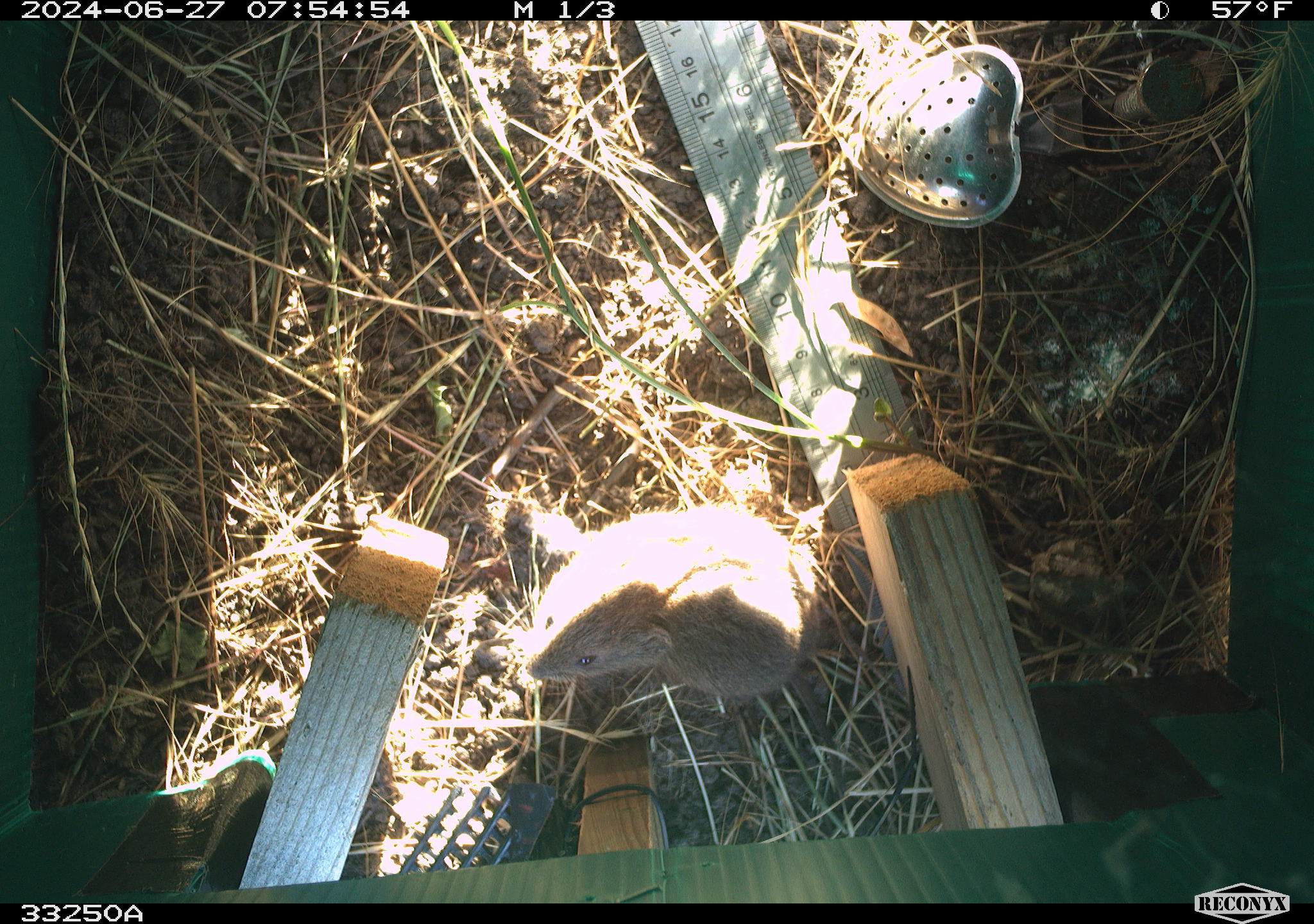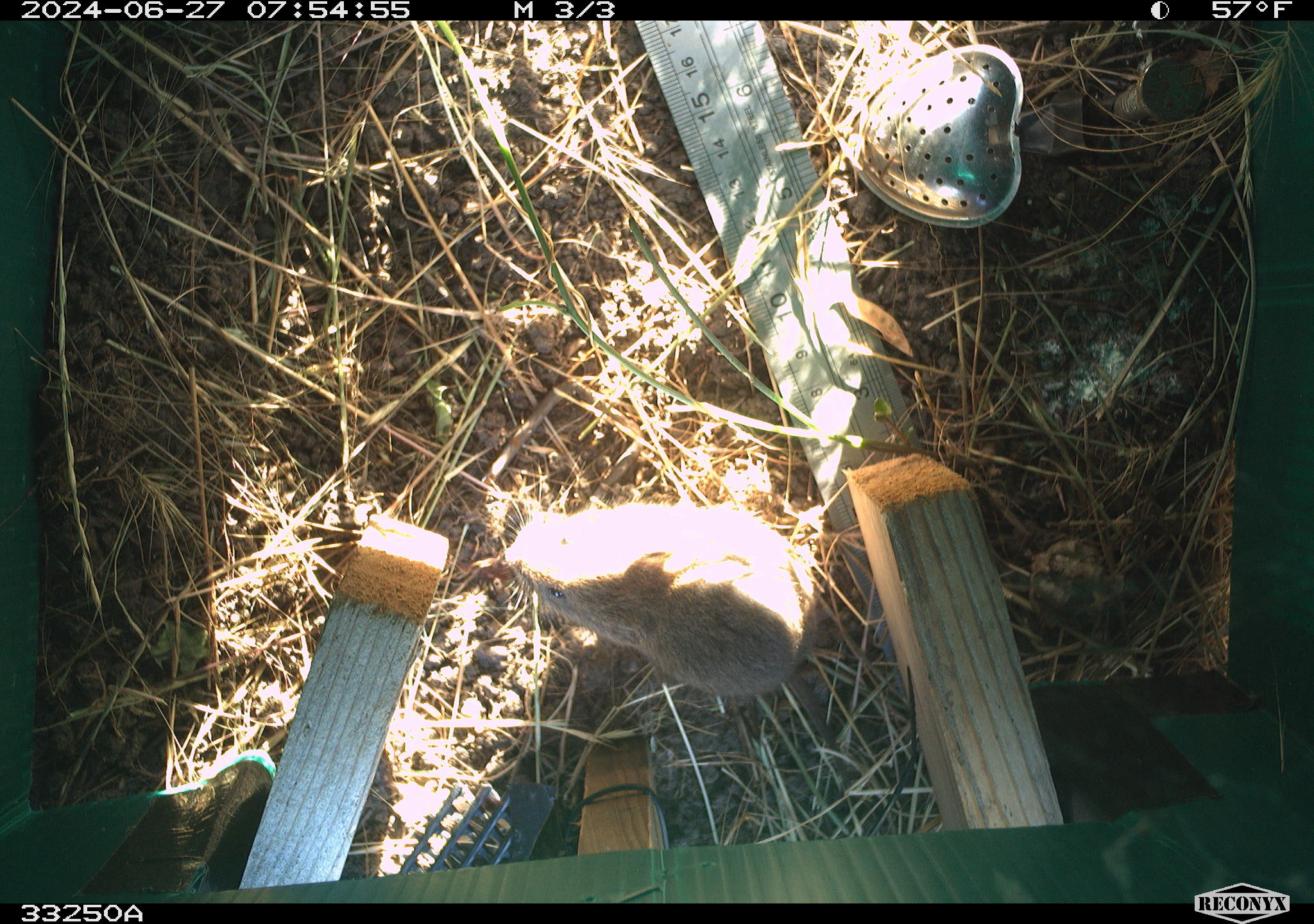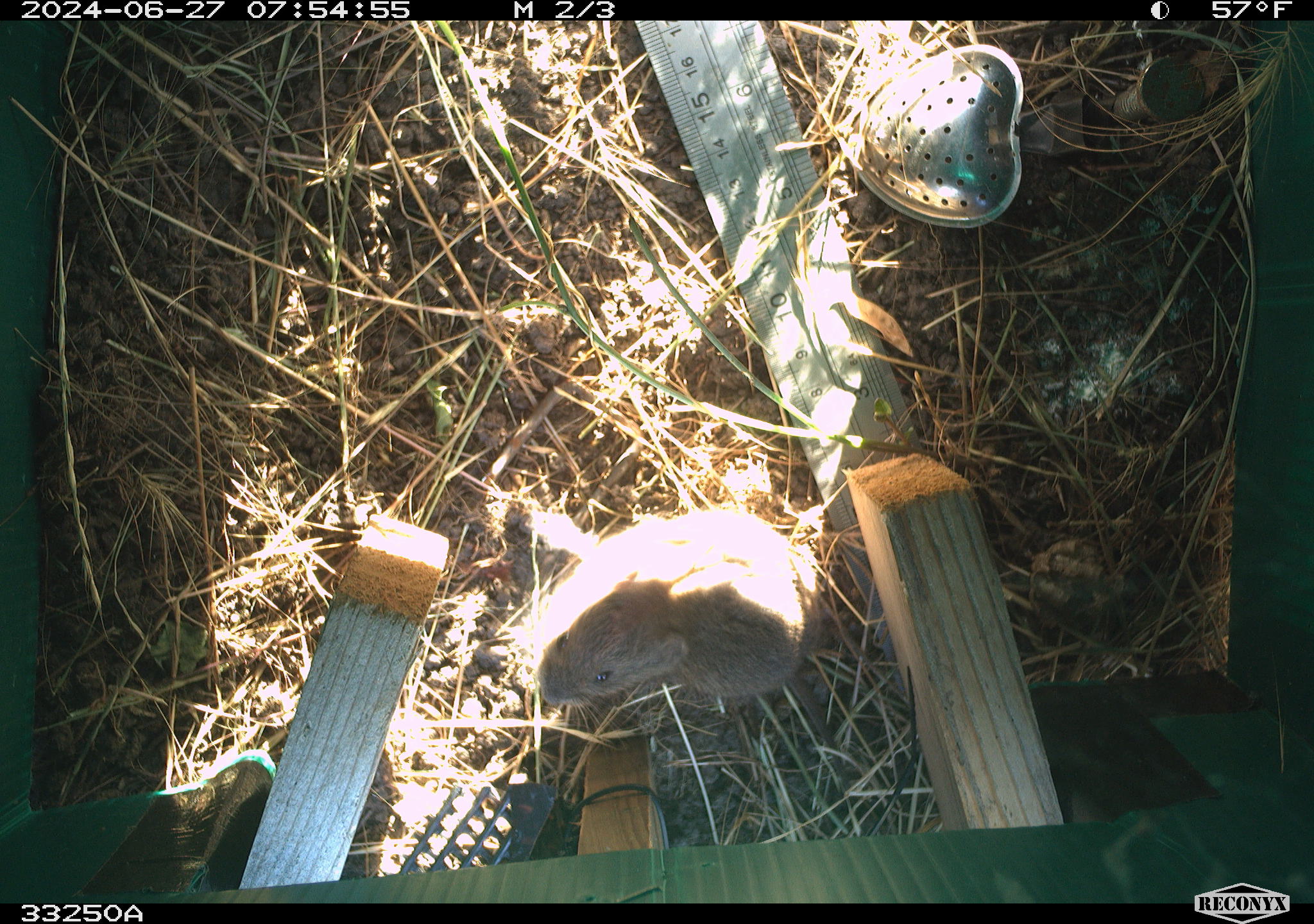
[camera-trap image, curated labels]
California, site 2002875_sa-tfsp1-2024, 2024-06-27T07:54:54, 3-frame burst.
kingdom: Animalia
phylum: Chordata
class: Mammalia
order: Rodentia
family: Cricetidae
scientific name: Arvicolinae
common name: voles, lemmings, and muskrats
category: arvicolinae subfamily